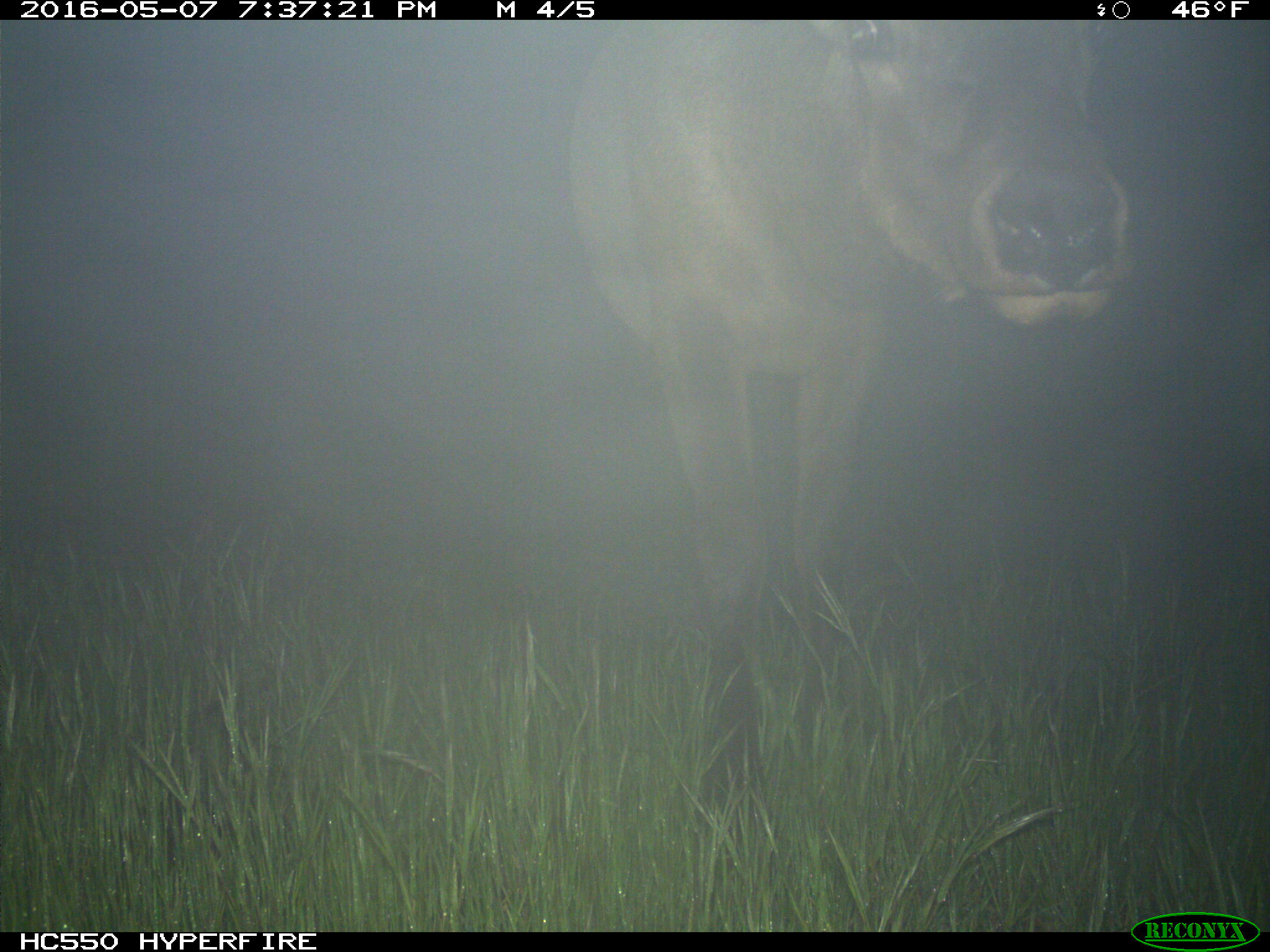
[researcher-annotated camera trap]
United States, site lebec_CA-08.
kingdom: Animalia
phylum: Chordata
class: Mammalia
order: Artiodactyla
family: Cervidae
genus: Cervus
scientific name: Cervus canadensis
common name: elk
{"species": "Cervus canadensis (elk)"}